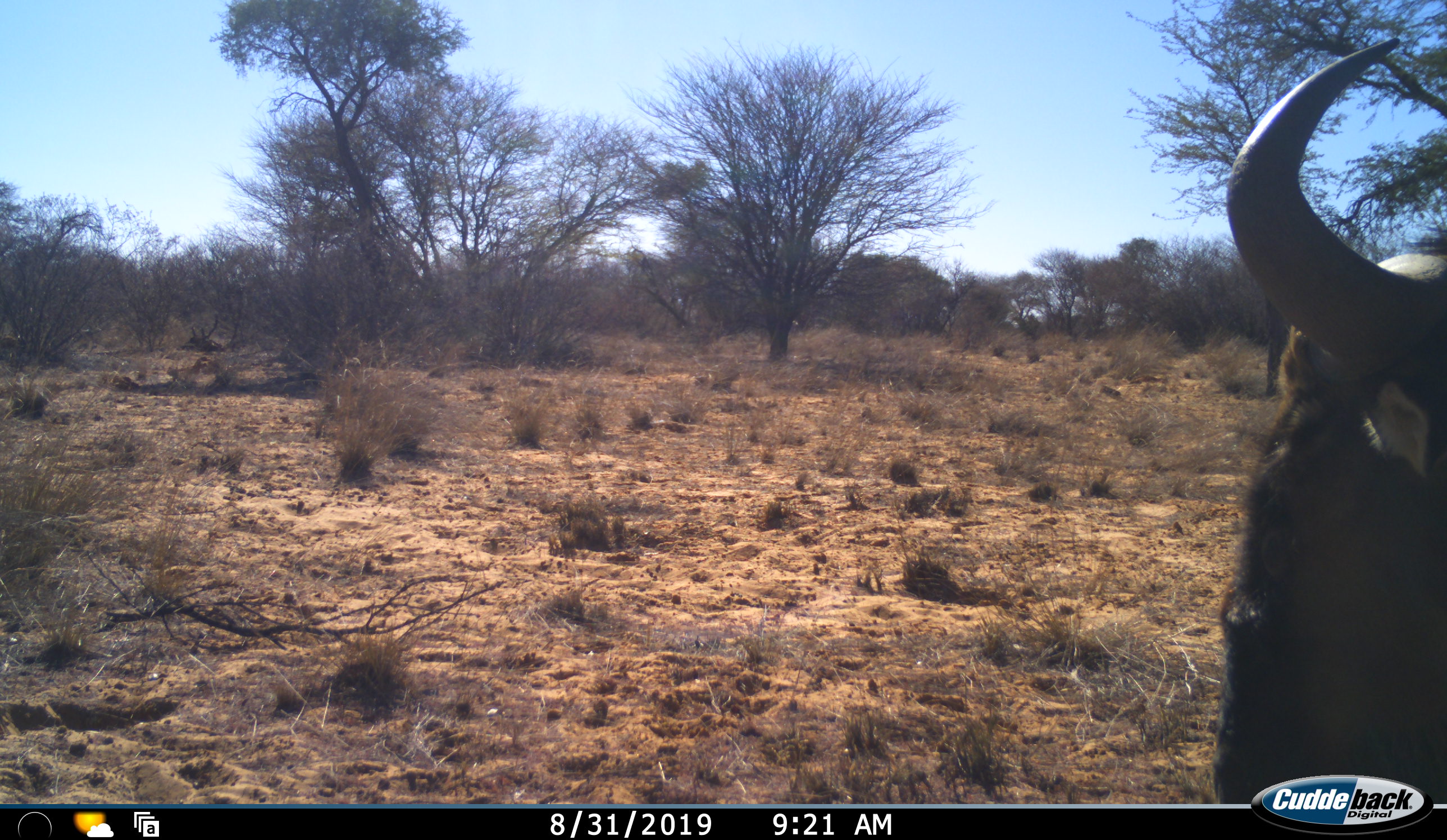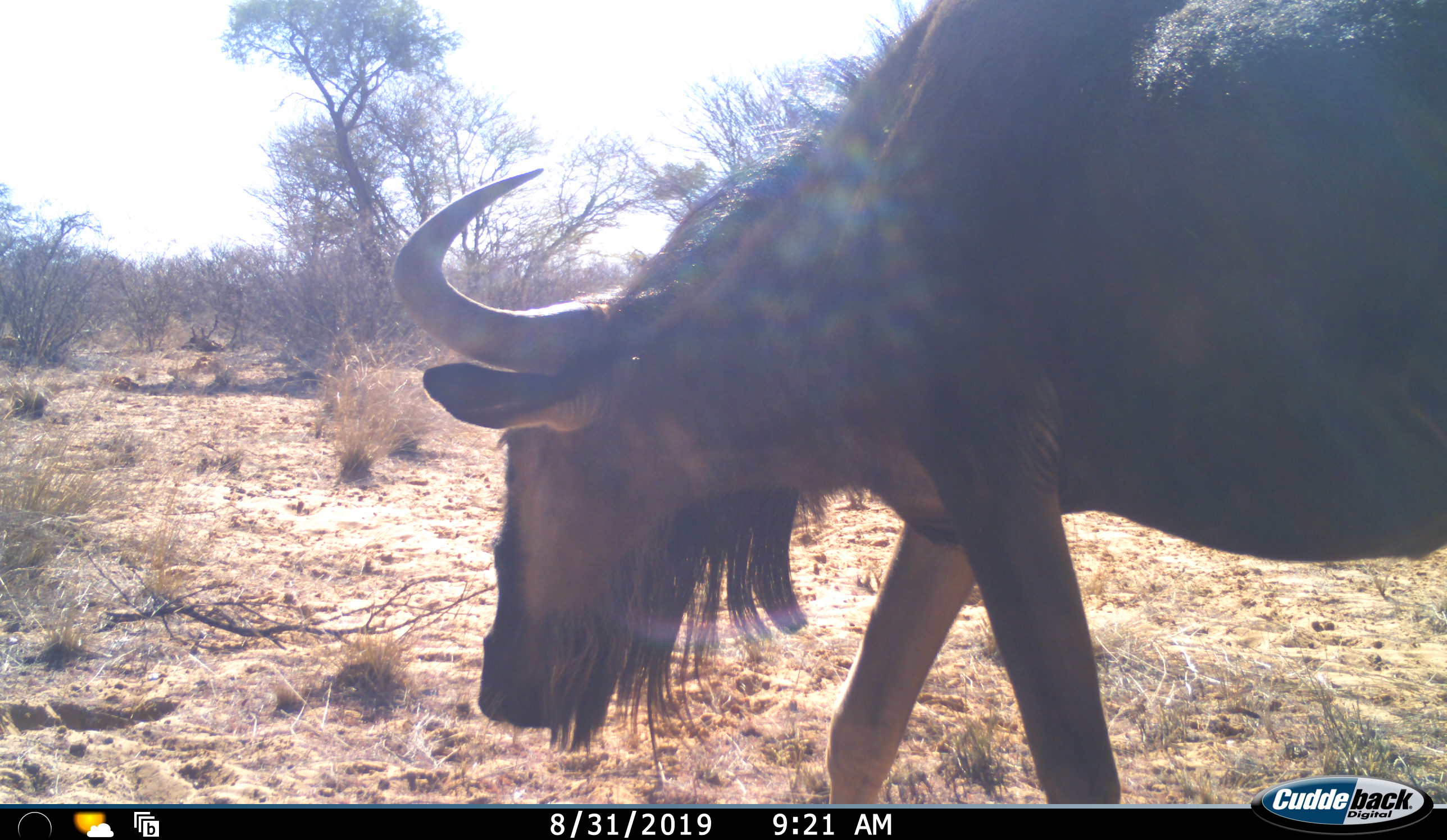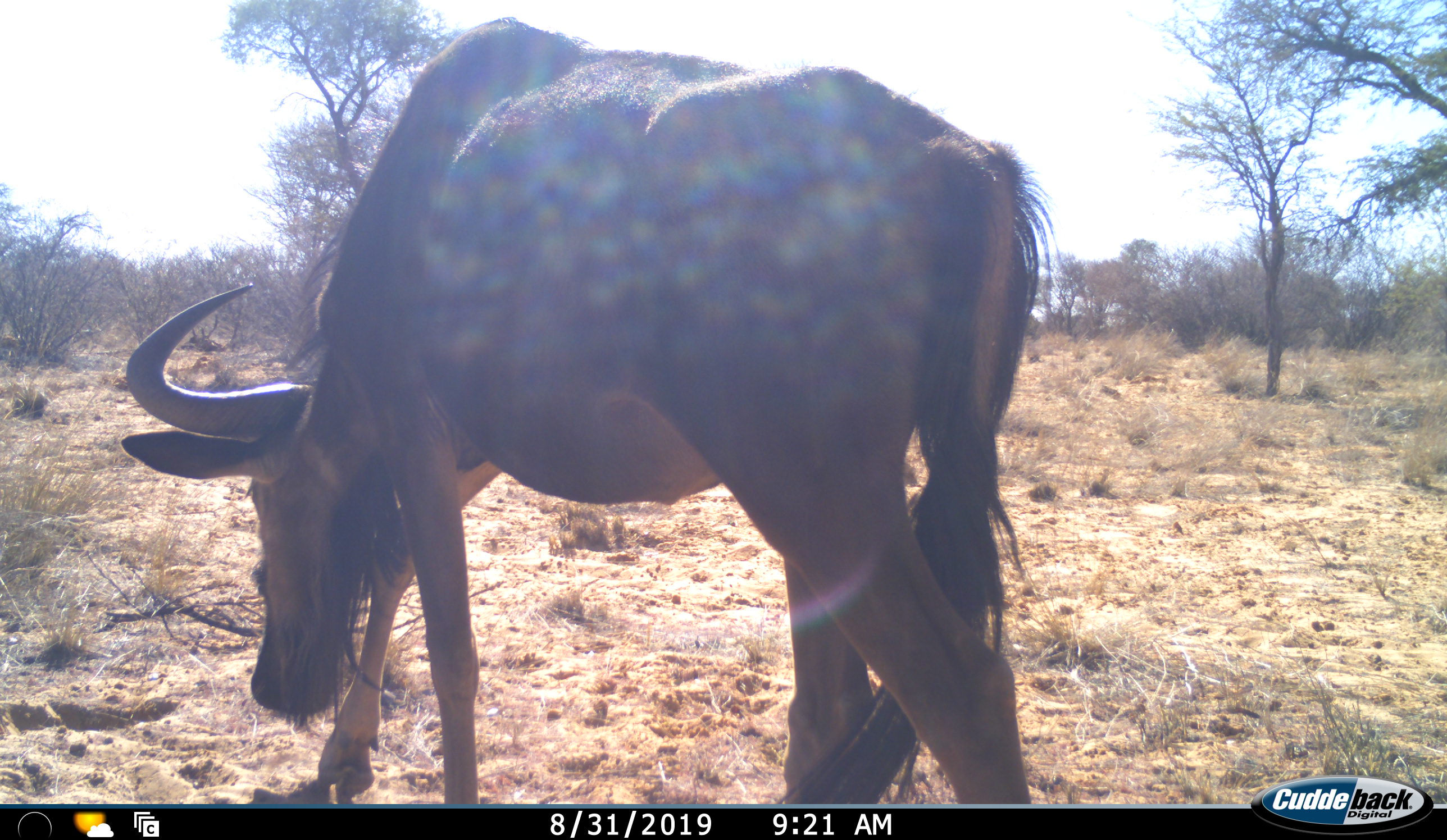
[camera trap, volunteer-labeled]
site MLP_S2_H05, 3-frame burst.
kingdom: Animalia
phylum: Chordata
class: Mammalia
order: Artiodactyla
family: Bovidae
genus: Connochaetes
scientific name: Connochaetes taurinus taurinus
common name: blue wildebeest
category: wildebeestblue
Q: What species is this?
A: Wildebeestblue (blue wildebeest) (Connochaetes taurinus taurinus).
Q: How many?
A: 1.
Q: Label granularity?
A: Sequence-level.